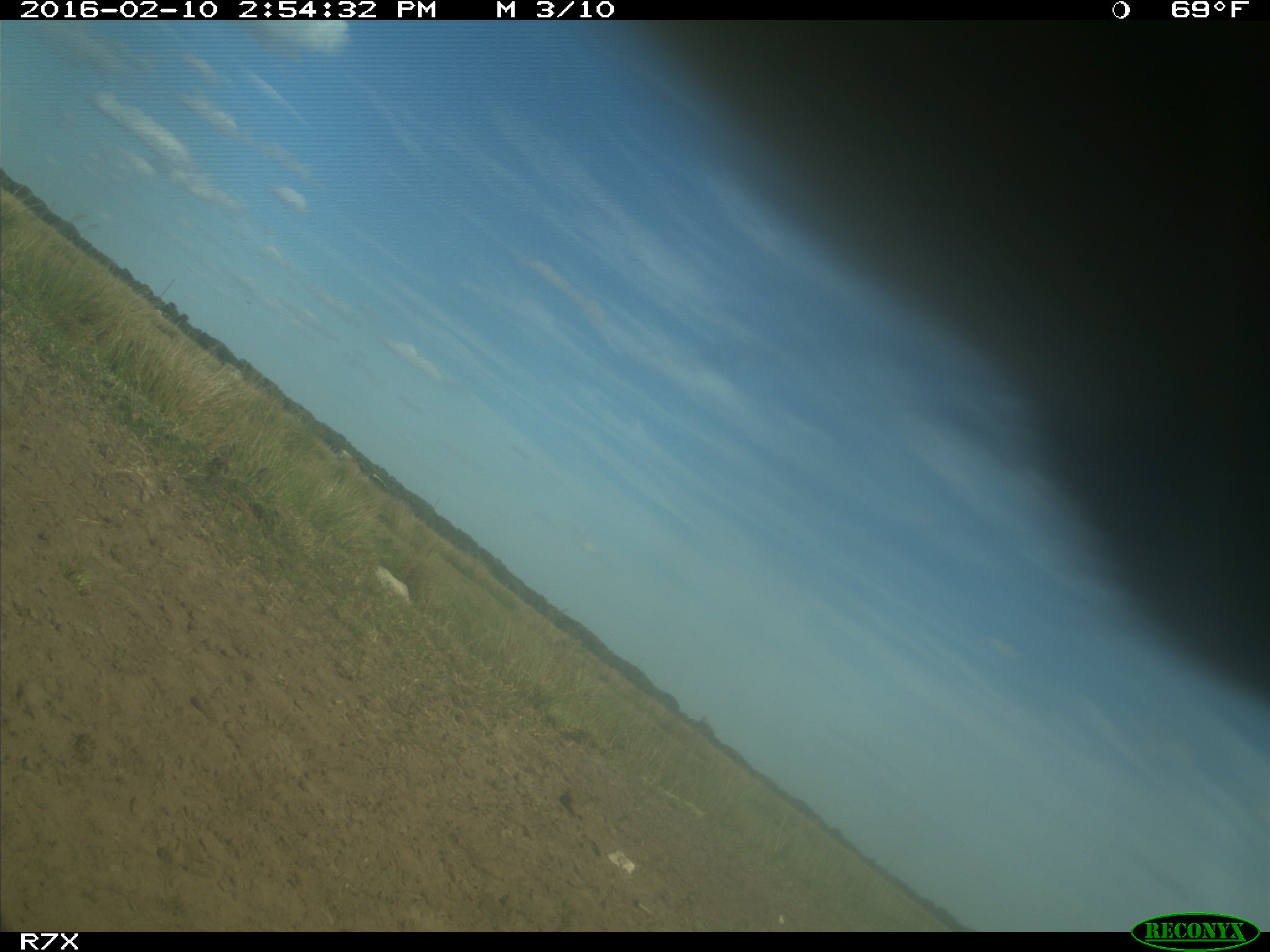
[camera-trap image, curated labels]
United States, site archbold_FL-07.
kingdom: Animalia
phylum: Chordata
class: Mammalia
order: Artiodactyla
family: Bovidae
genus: Bos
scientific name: Bos taurus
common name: domestic cow